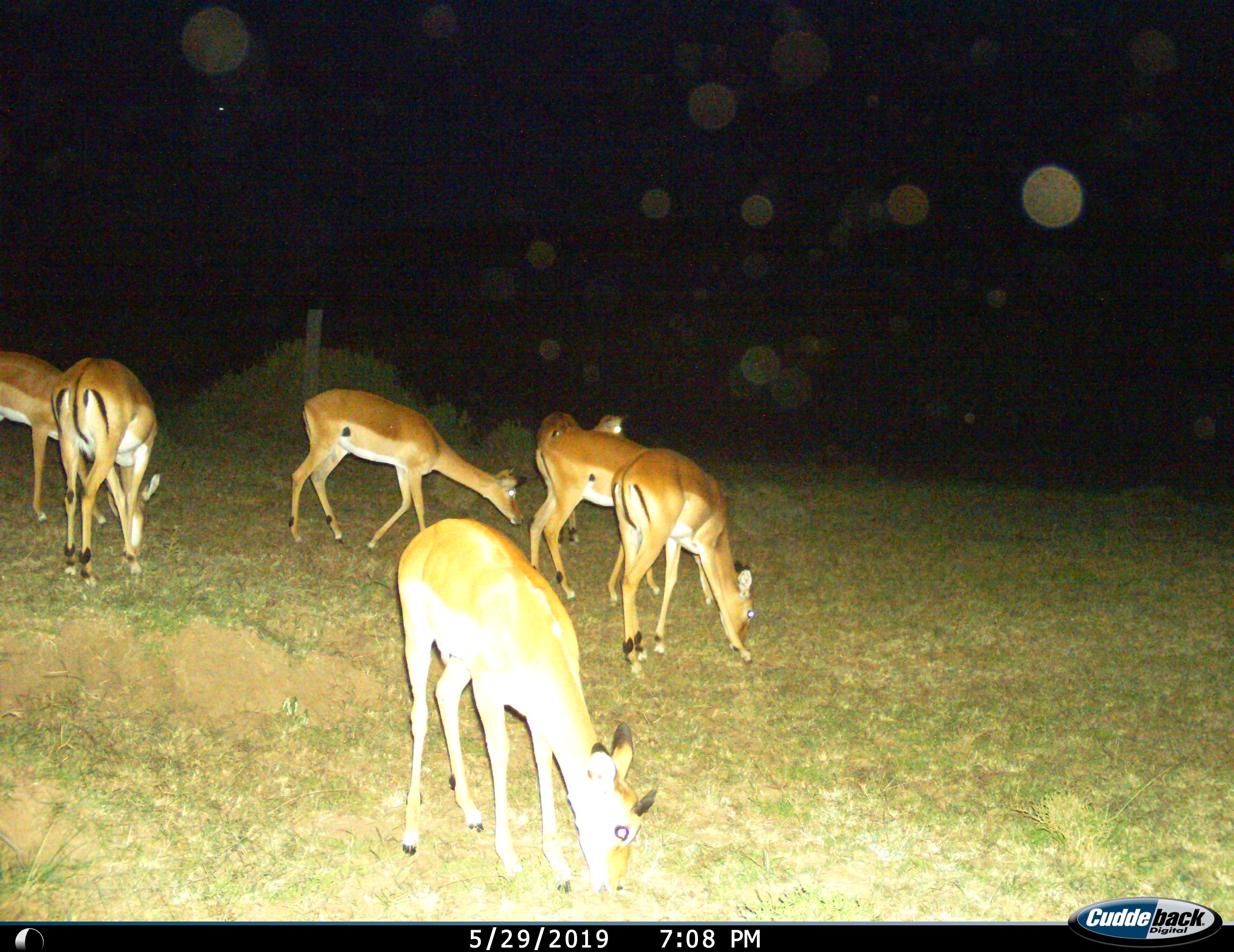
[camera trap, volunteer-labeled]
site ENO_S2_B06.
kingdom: Animalia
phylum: Chordata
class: Mammalia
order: Artiodactyla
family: Bovidae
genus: Aepyceros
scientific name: Aepyceros melampus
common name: impala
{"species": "impala (Aepyceros melampus)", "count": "7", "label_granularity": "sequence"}